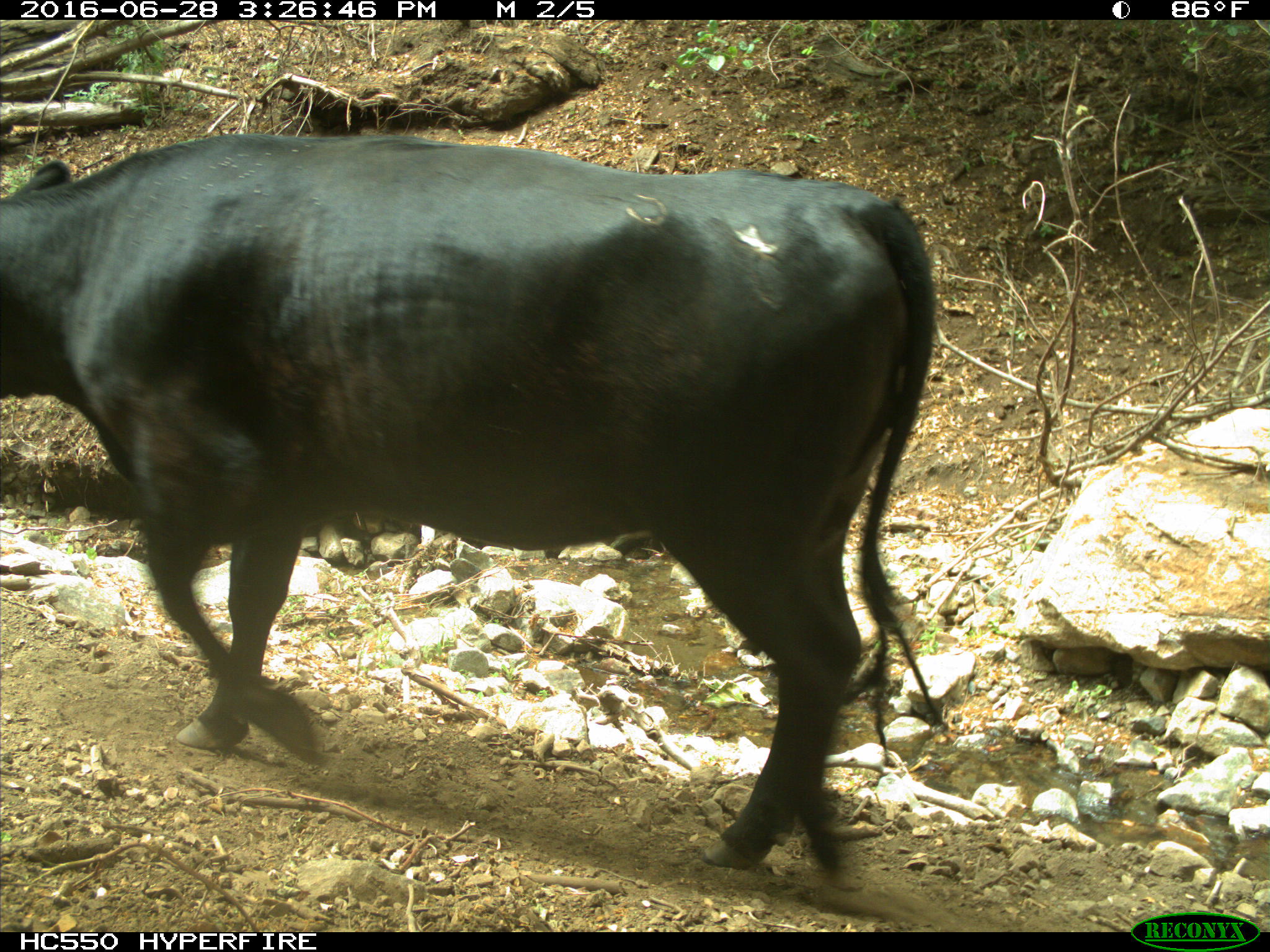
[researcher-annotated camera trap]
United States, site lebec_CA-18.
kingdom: Animalia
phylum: Chordata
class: Mammalia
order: Artiodactyla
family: Bovidae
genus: Bos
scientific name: Bos taurus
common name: domestic cow